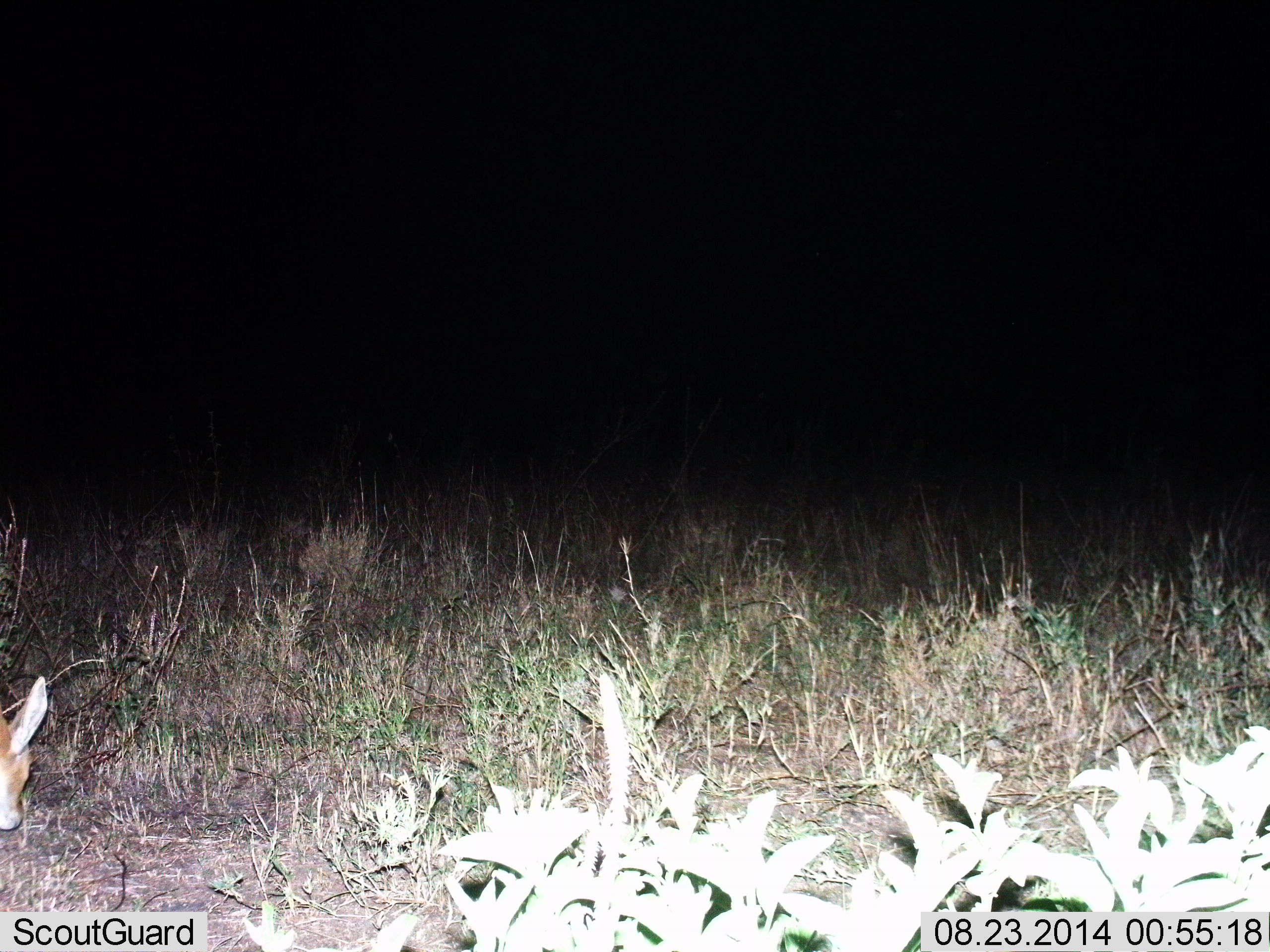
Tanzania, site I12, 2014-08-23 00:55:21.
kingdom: Animalia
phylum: Chordata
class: Mammalia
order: Artiodactyla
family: Bovidae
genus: Redunca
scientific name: Redunca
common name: reedbuck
Reedbuck (Redunca), count 1. Behavior (volunteer vote fractions): standing 33%, resting 17%, moving 17%, interacting 0%. Young present (vote fraction): 0%. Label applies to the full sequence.